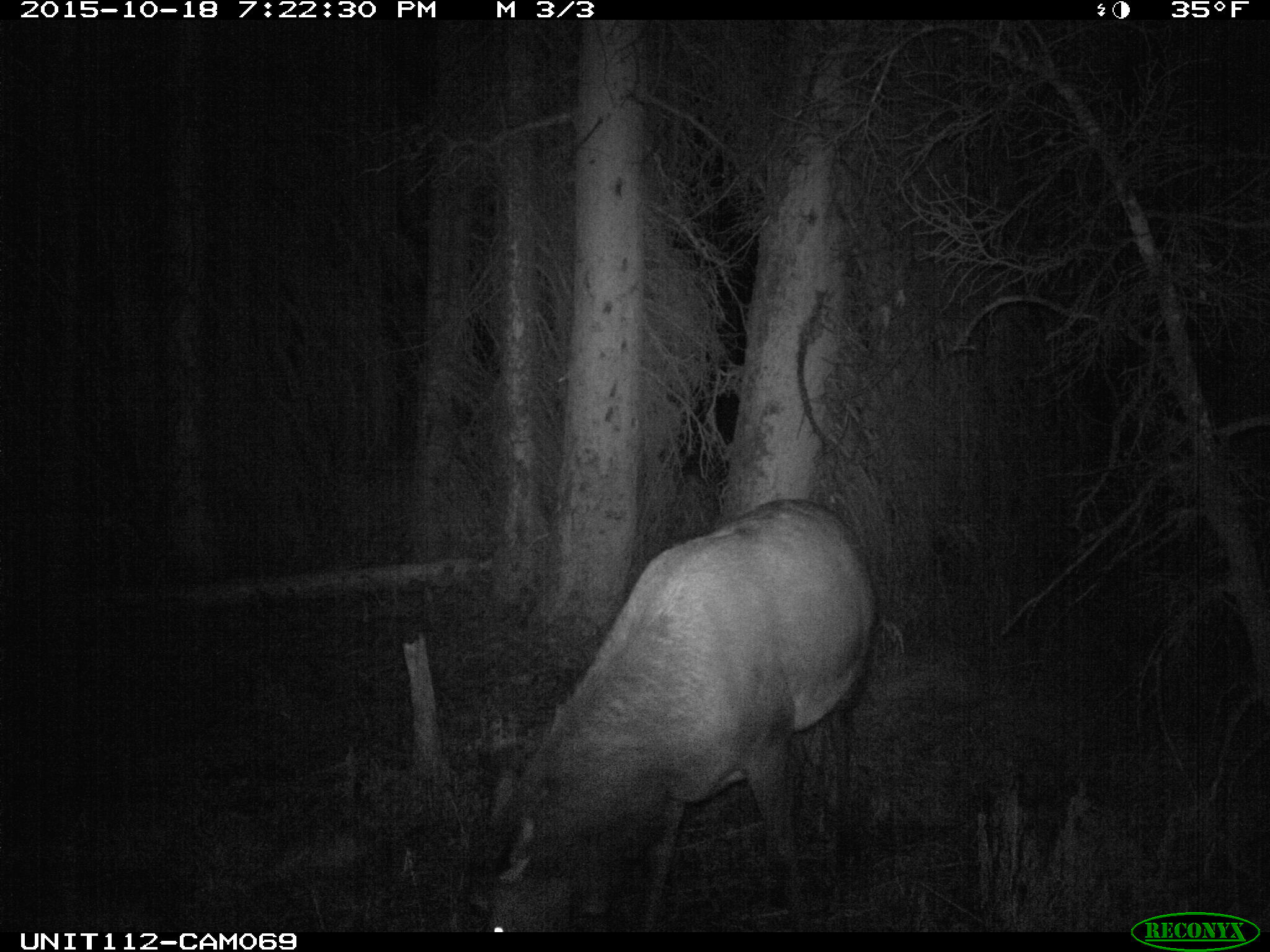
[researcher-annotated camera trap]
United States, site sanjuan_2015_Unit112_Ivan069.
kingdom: Animalia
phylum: Chordata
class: Mammalia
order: Artiodactyla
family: Cervidae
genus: Cervus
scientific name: Cervus elaphus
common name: red deer